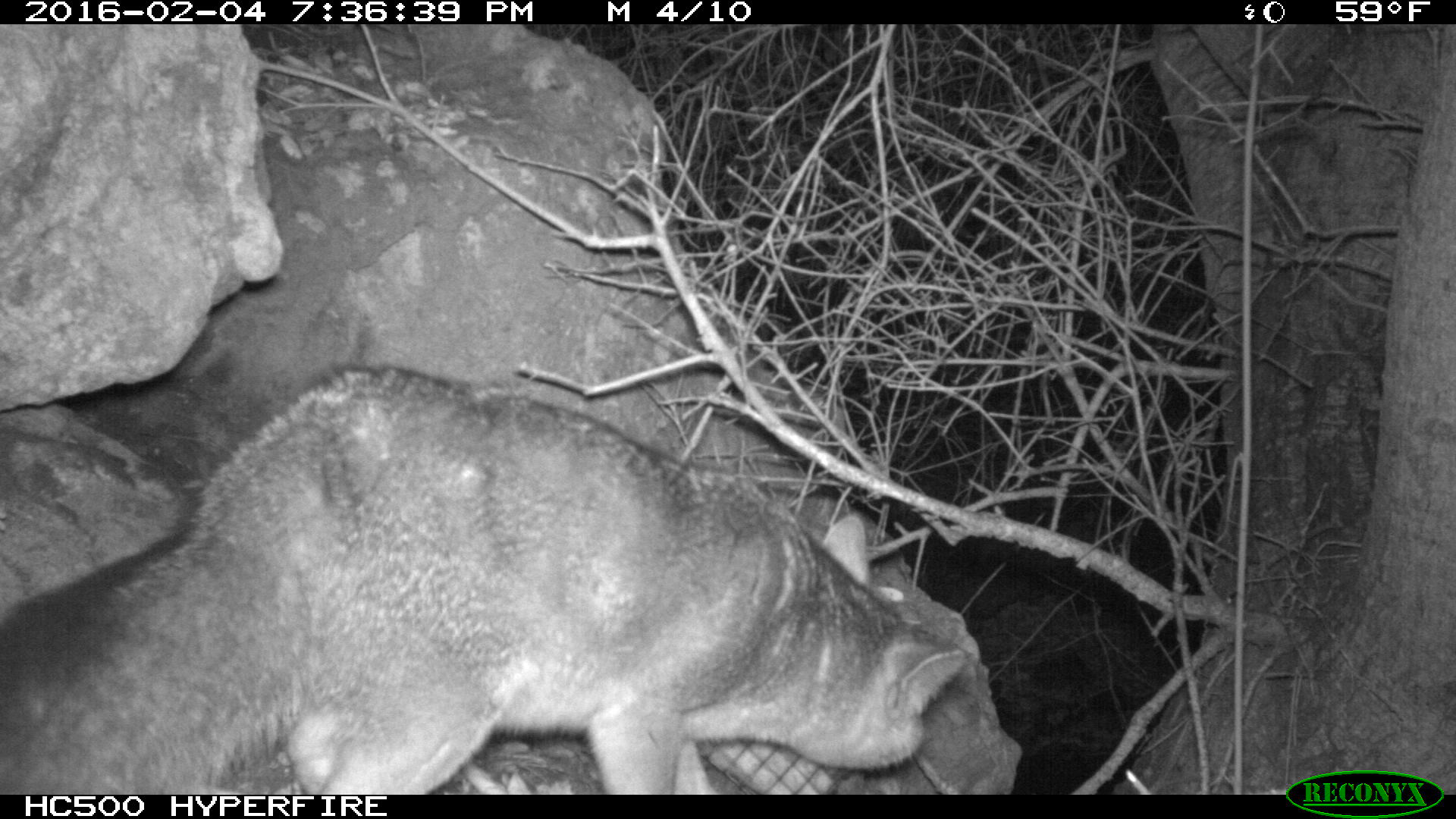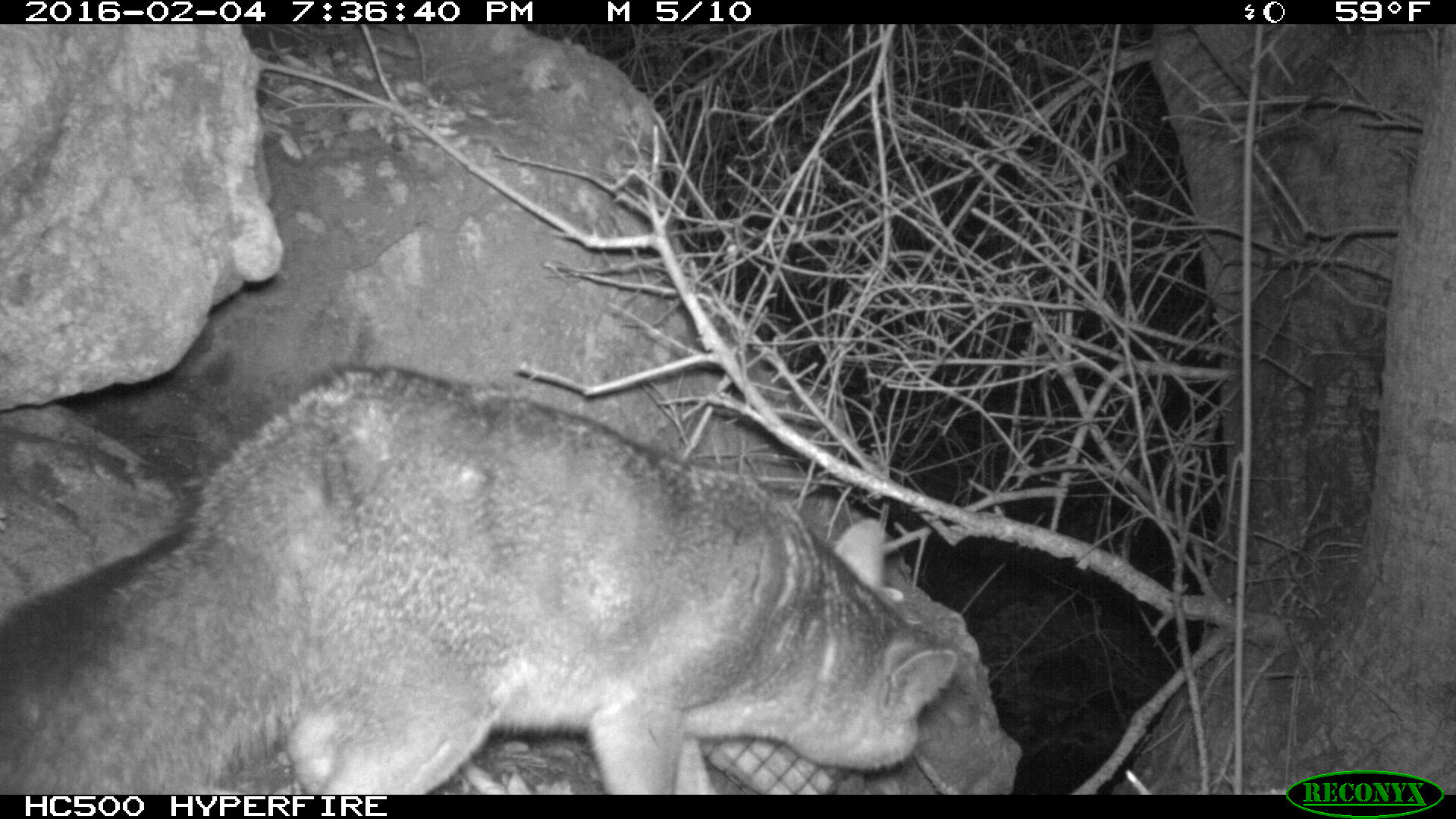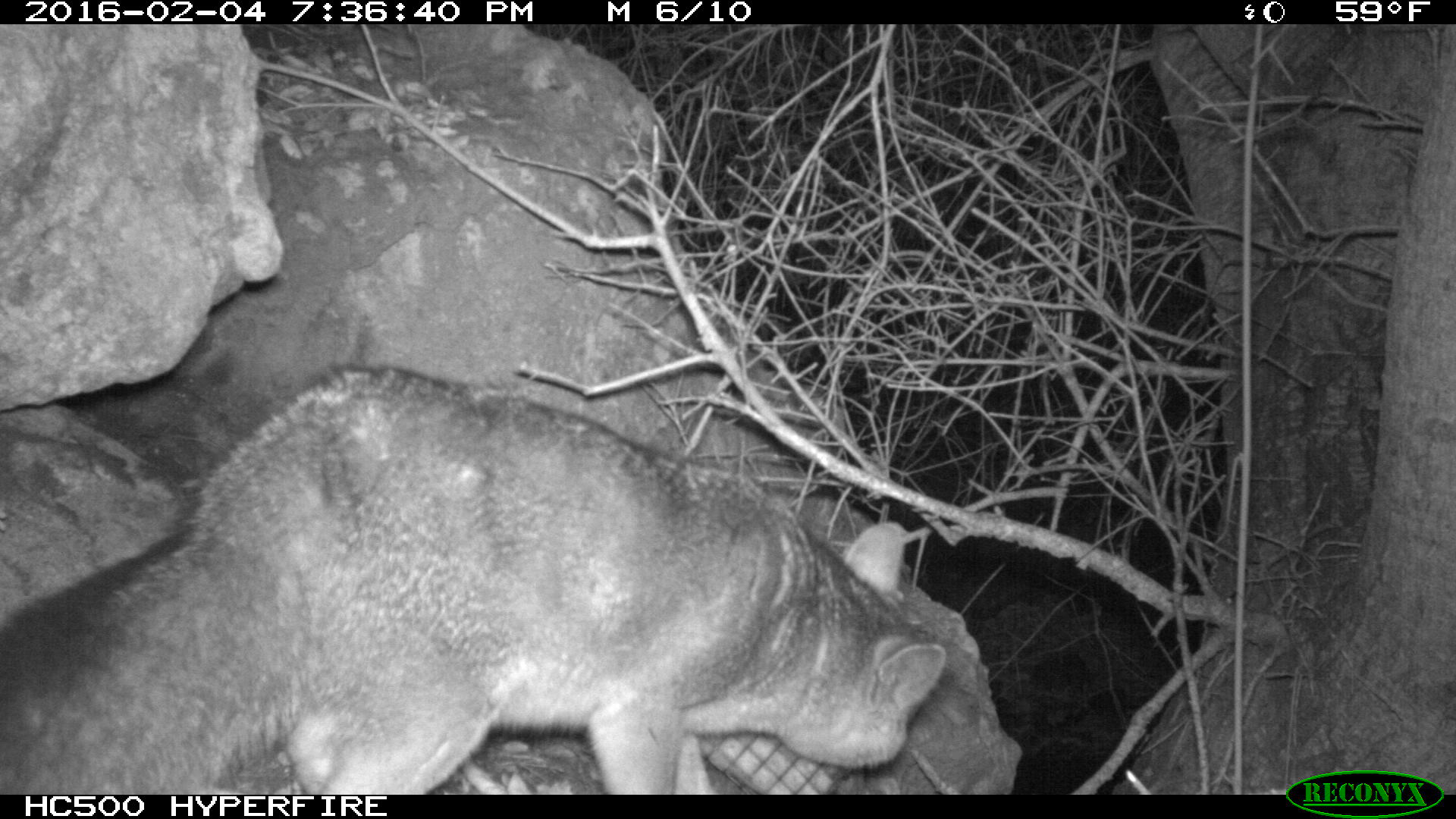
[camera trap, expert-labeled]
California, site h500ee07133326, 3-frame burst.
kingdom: Animalia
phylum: Chordata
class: Mammalia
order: Carnivora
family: Canidae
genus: Urocyon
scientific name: Urocyon littoralis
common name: island fox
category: fox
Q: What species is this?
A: Fox (island fox) (Urocyon littoralis).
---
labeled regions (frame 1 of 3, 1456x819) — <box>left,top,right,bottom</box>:
fox: <box>0,368,962,794</box>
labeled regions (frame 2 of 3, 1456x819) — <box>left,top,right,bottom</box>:
fox: <box>0,361,956,795</box>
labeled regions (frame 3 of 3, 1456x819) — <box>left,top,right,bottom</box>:
fox: <box>0,362,947,795</box>